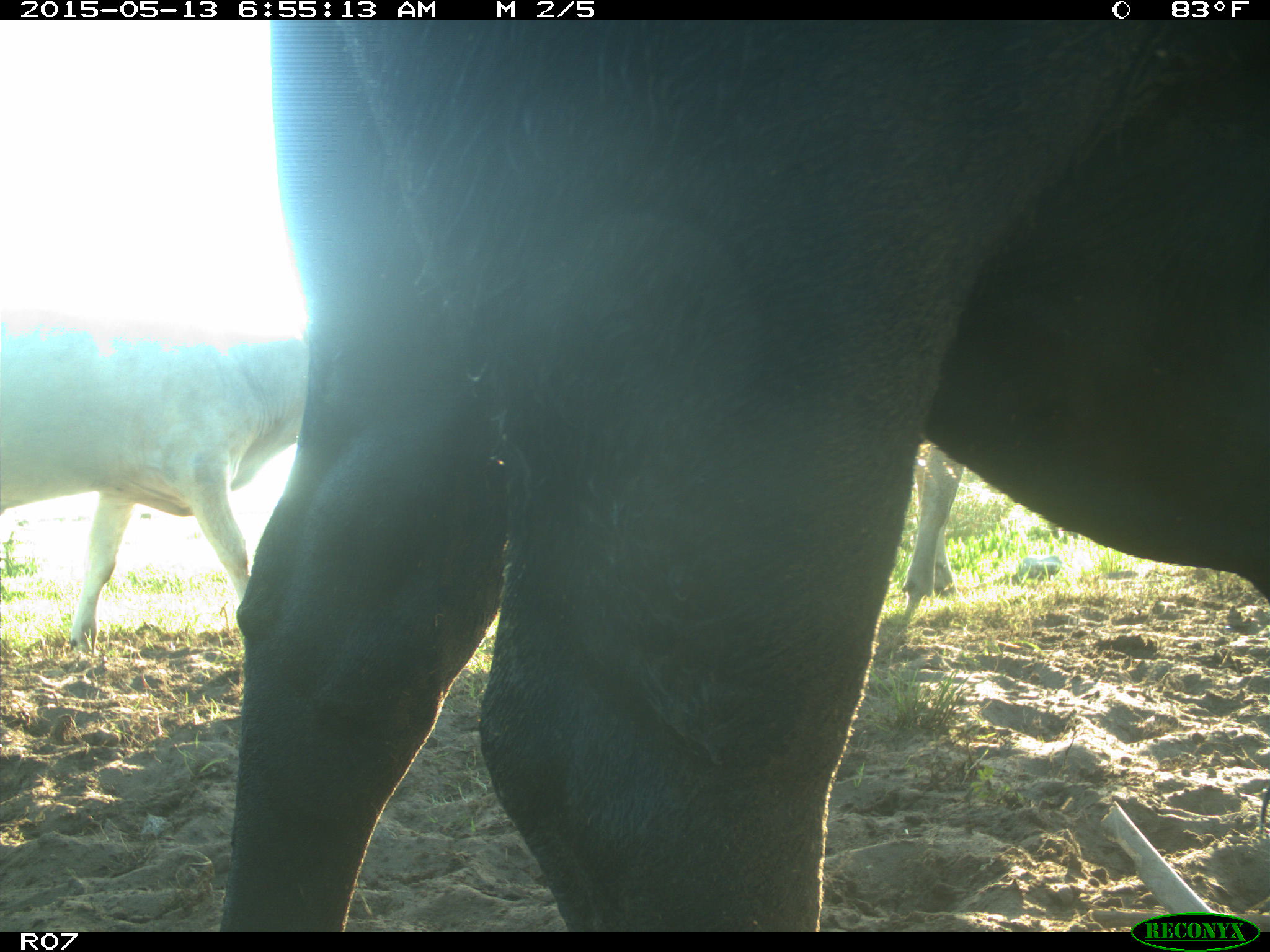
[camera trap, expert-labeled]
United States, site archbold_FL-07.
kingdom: Animalia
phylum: Chordata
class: Mammalia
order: Artiodactyla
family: Bovidae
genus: Bos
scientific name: Bos taurus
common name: domestic cow